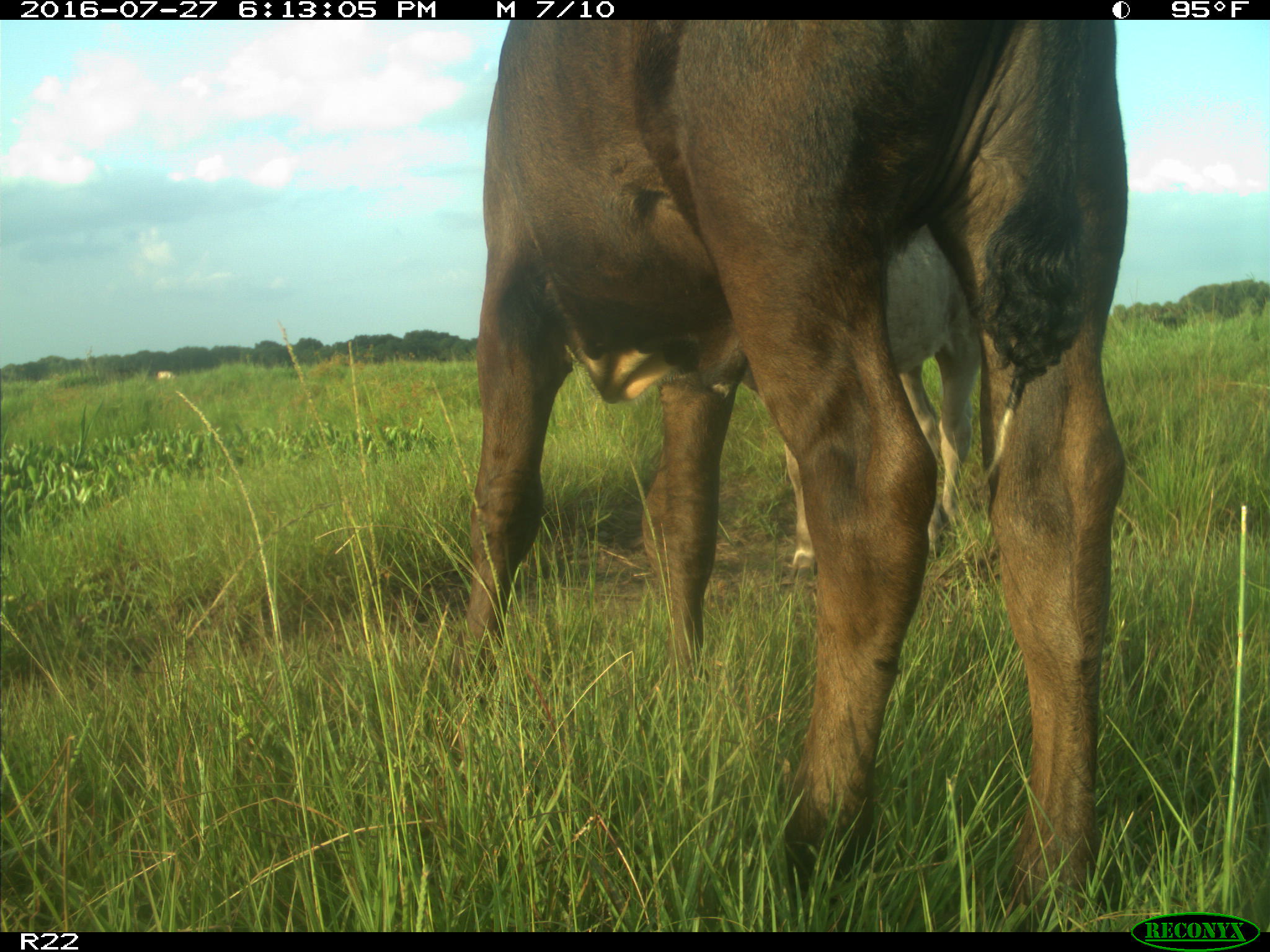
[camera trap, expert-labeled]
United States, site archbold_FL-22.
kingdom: Animalia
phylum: Chordata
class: Mammalia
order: Artiodactyla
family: Bovidae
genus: Bos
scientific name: Bos taurus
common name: domestic cow